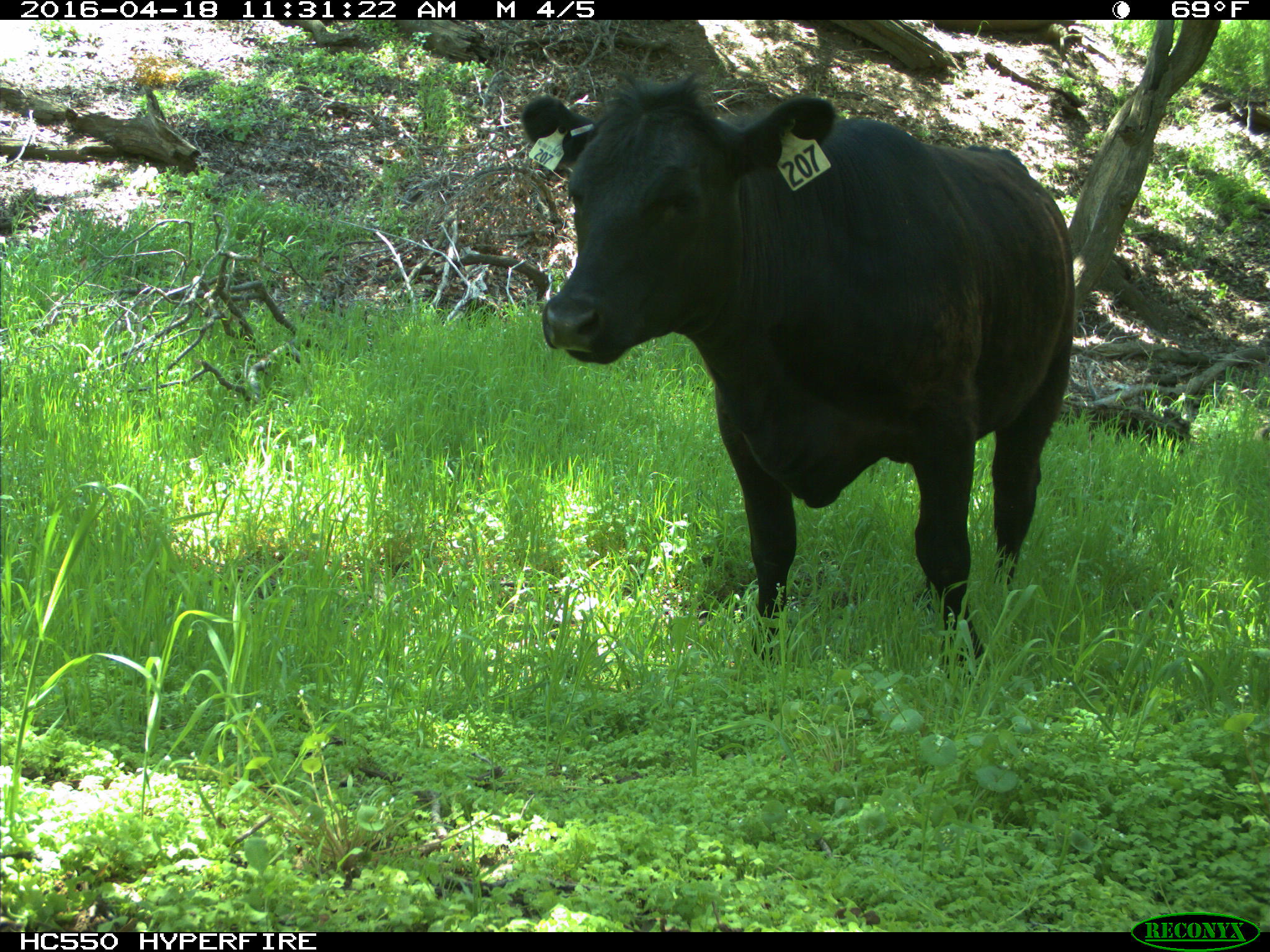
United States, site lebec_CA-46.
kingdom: Animalia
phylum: Chordata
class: Mammalia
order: Artiodactyla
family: Bovidae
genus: Bos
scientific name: Bos taurus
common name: domestic cow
Bos taurus (domestic cow).